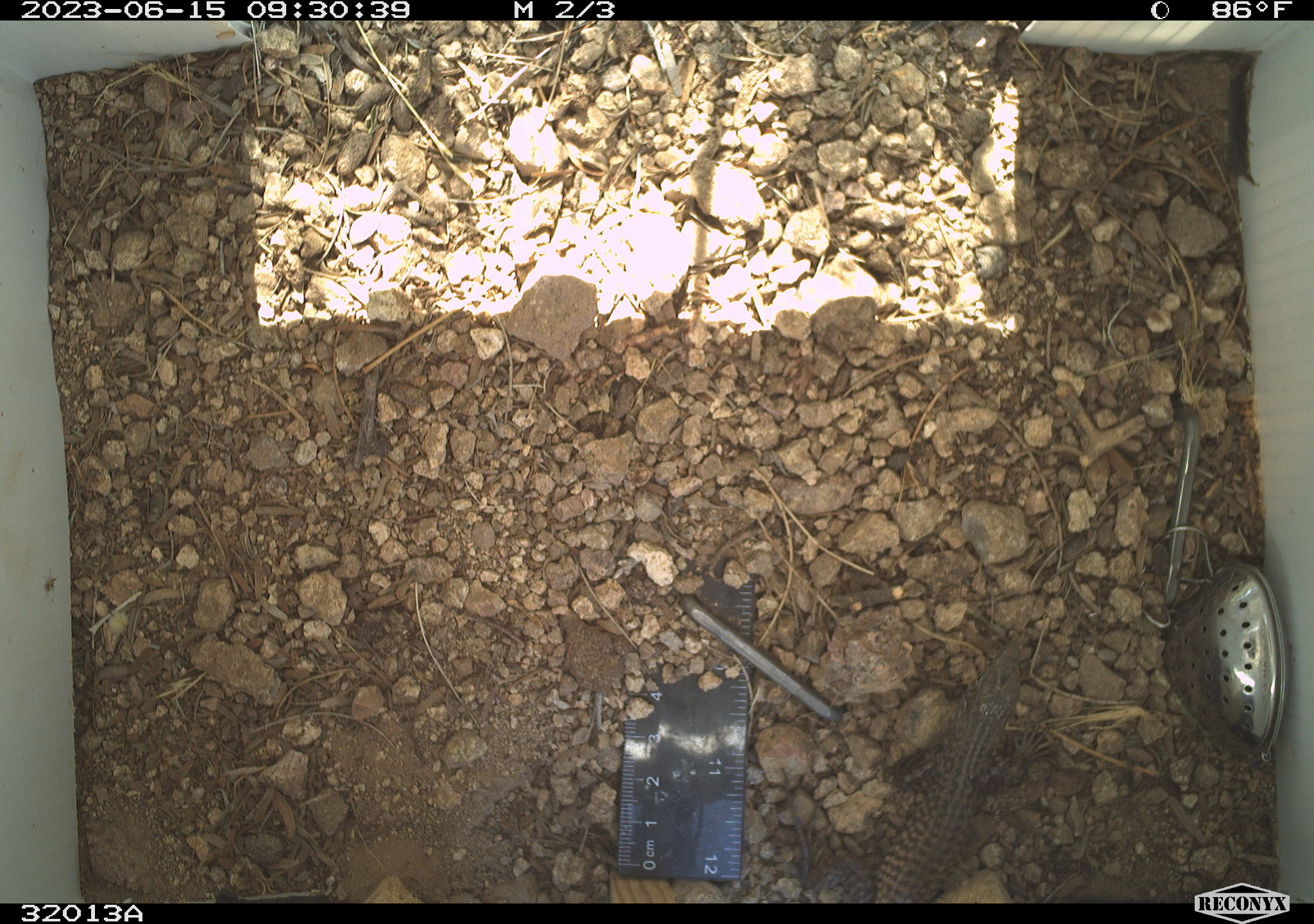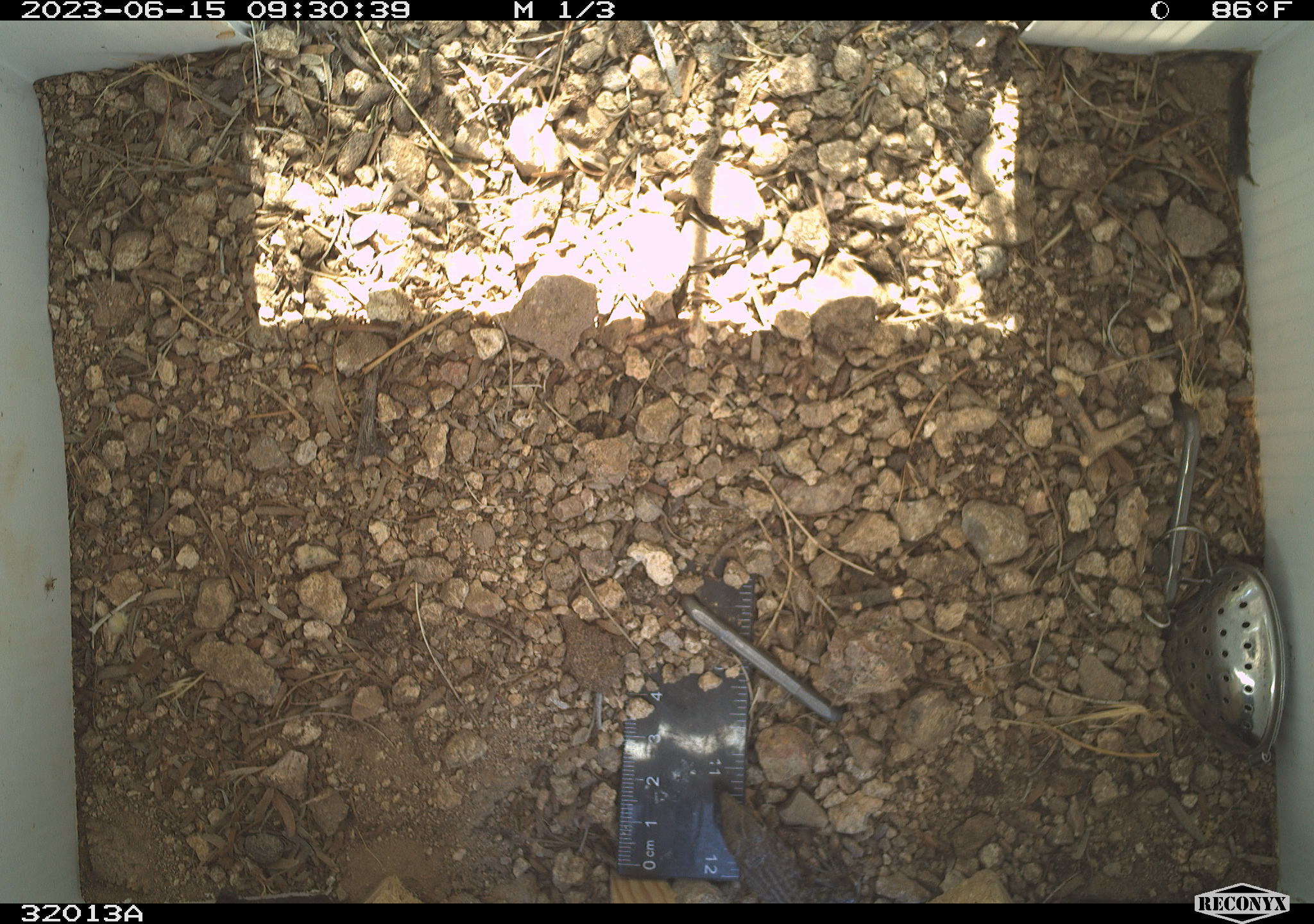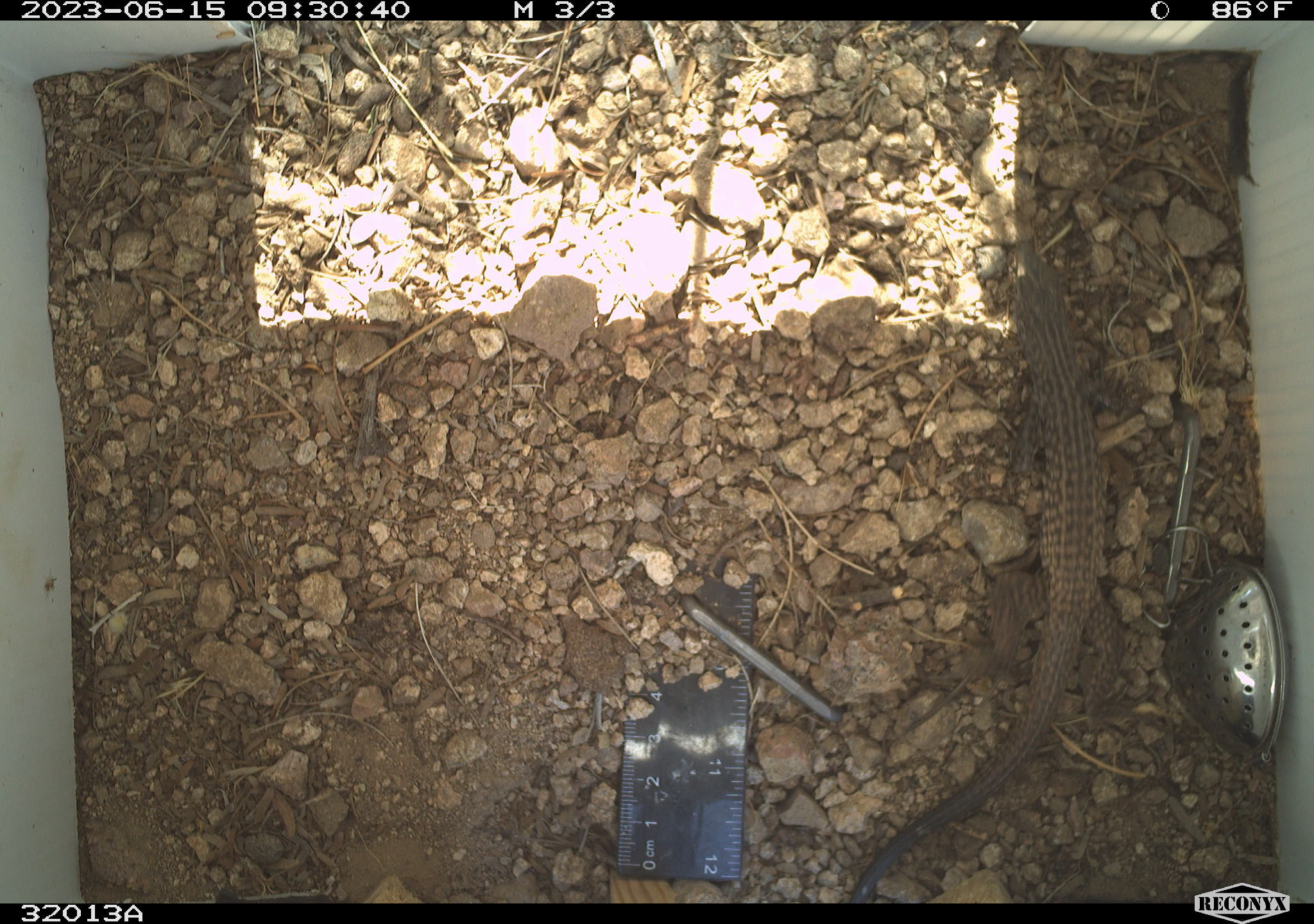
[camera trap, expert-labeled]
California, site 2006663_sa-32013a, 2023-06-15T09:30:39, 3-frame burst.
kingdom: Animalia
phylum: Chordata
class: Reptilia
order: Squamata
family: Teiidae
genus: Aspidoscelis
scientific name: Aspidoscelis tigris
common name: western whiptail